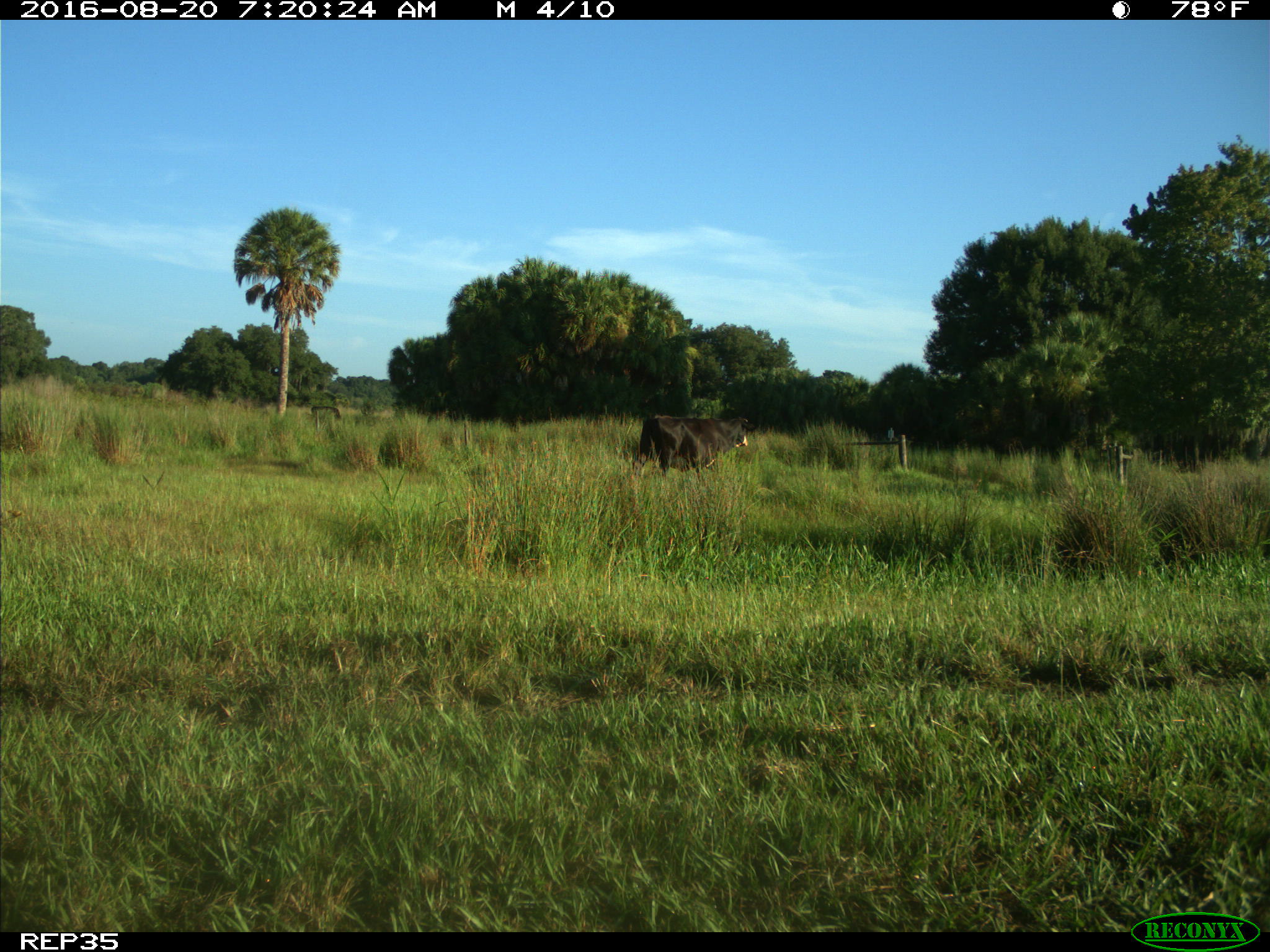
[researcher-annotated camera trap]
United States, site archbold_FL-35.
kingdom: Animalia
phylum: Chordata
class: Mammalia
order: Artiodactyla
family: Bovidae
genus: Bos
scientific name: Bos taurus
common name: domestic cow